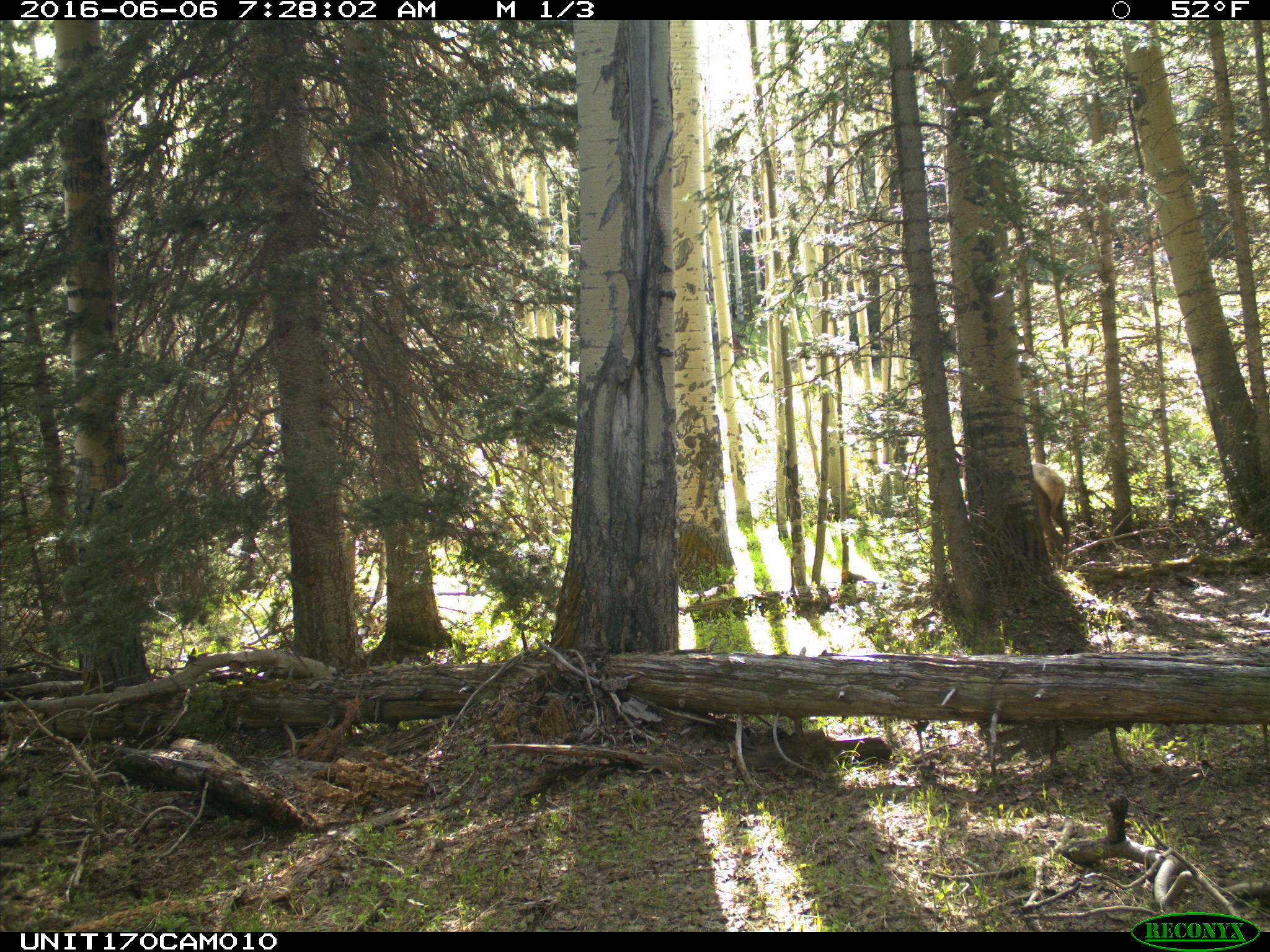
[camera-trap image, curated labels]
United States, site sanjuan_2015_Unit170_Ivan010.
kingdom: Animalia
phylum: Chordata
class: Mammalia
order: Artiodactyla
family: Cervidae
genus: Cervus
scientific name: Cervus elaphus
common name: red deer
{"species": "Cervus elaphus (red deer)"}